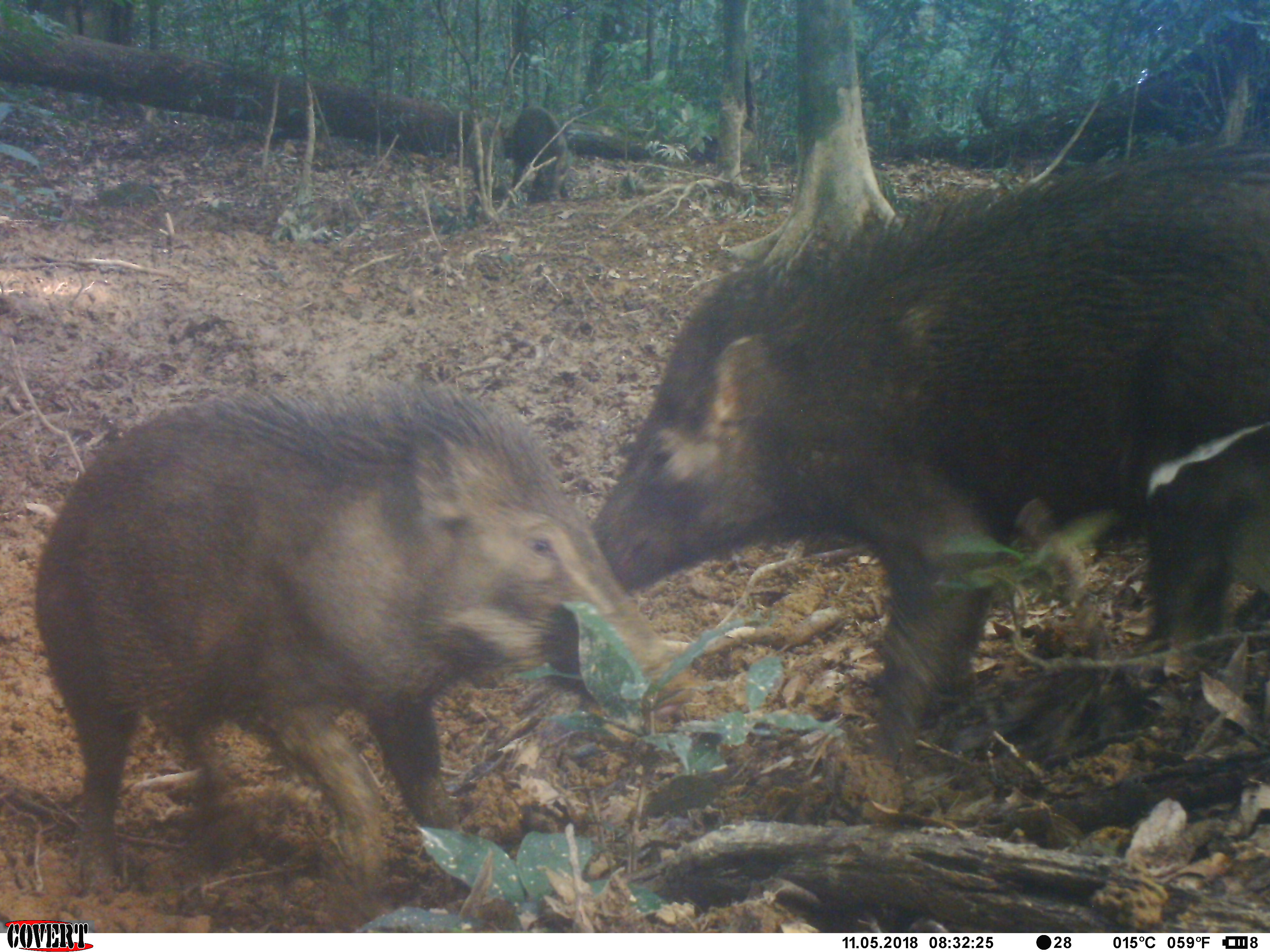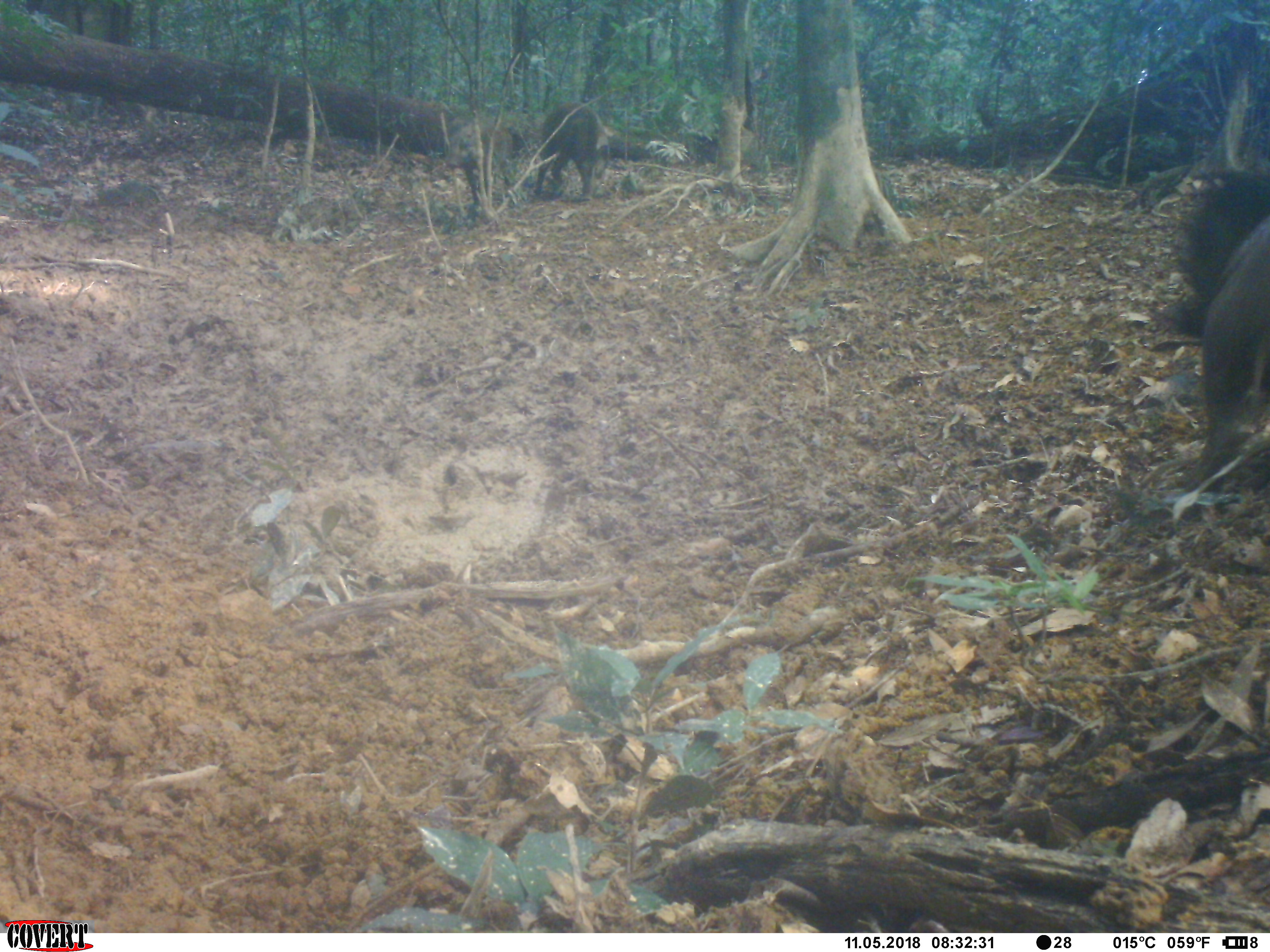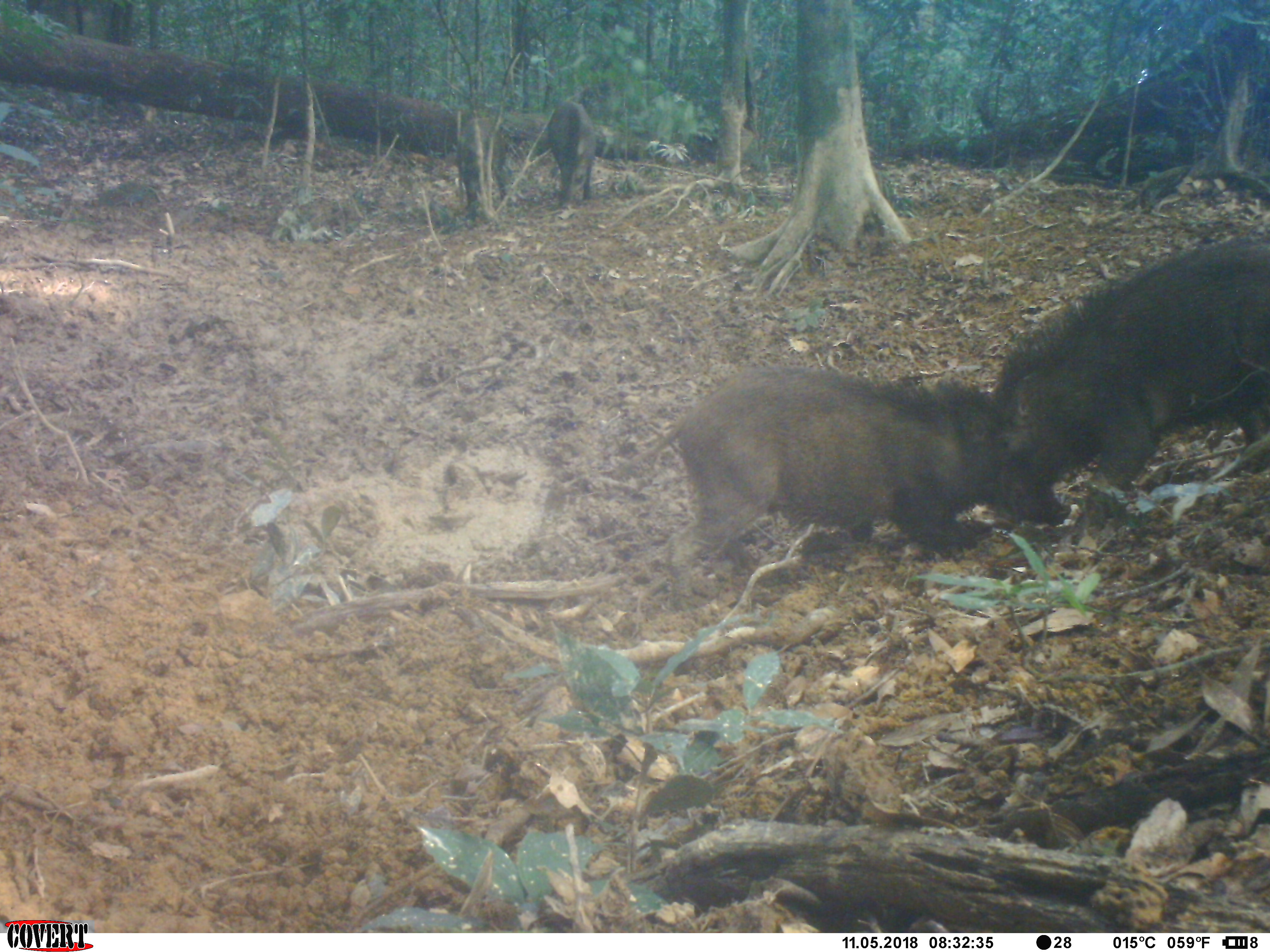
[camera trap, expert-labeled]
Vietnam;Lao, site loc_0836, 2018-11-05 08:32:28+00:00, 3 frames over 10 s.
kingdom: Animalia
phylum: Chordata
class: Mammalia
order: Artiodactyla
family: Suidae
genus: Sus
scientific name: Sus scrofa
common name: eurasian wild pig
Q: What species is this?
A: Eurasian wild pig (Sus scrofa).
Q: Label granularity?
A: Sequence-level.